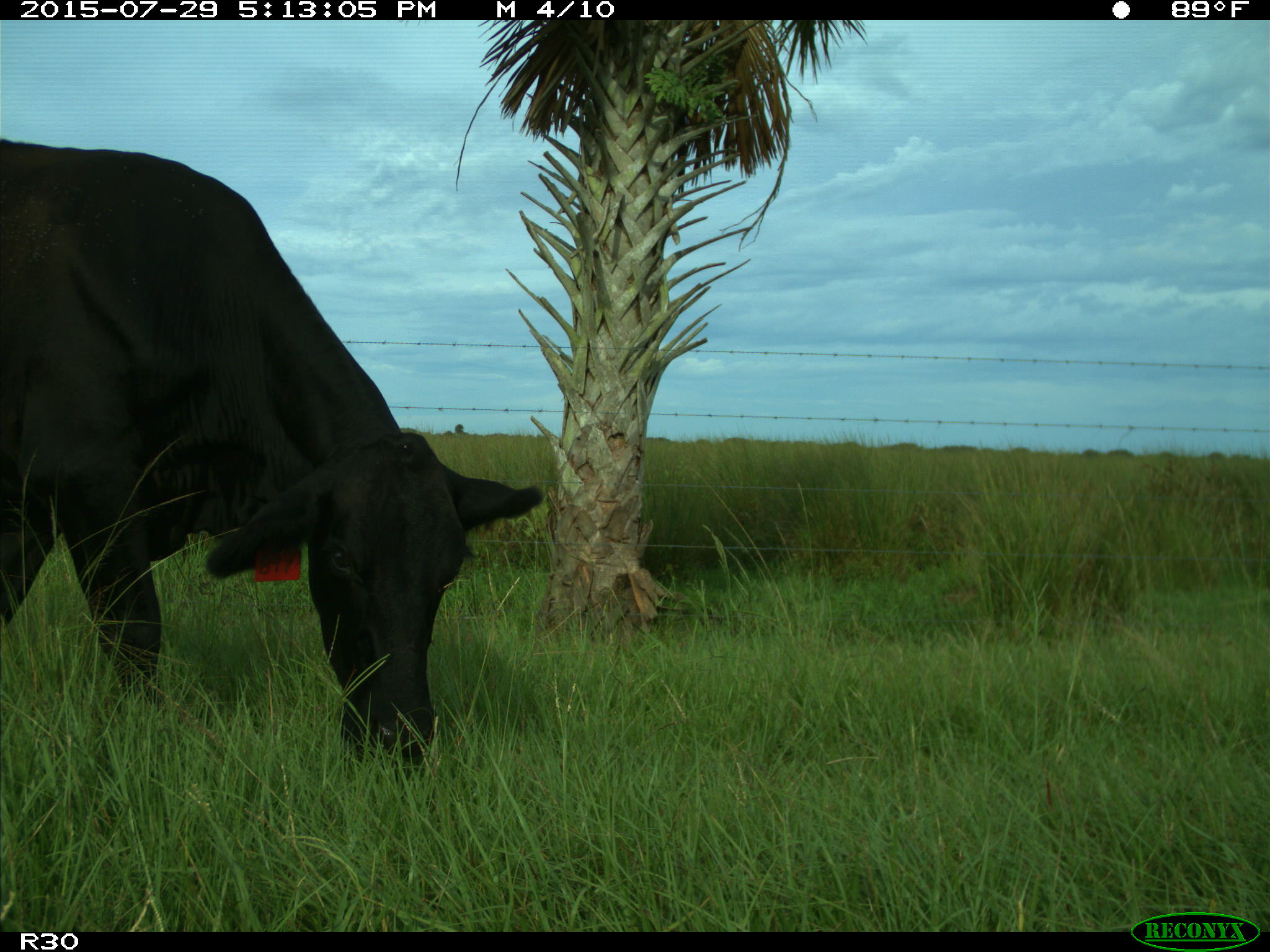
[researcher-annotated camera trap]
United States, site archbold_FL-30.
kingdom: Animalia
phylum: Chordata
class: Mammalia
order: Artiodactyla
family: Bovidae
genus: Bos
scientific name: Bos taurus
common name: domestic cow